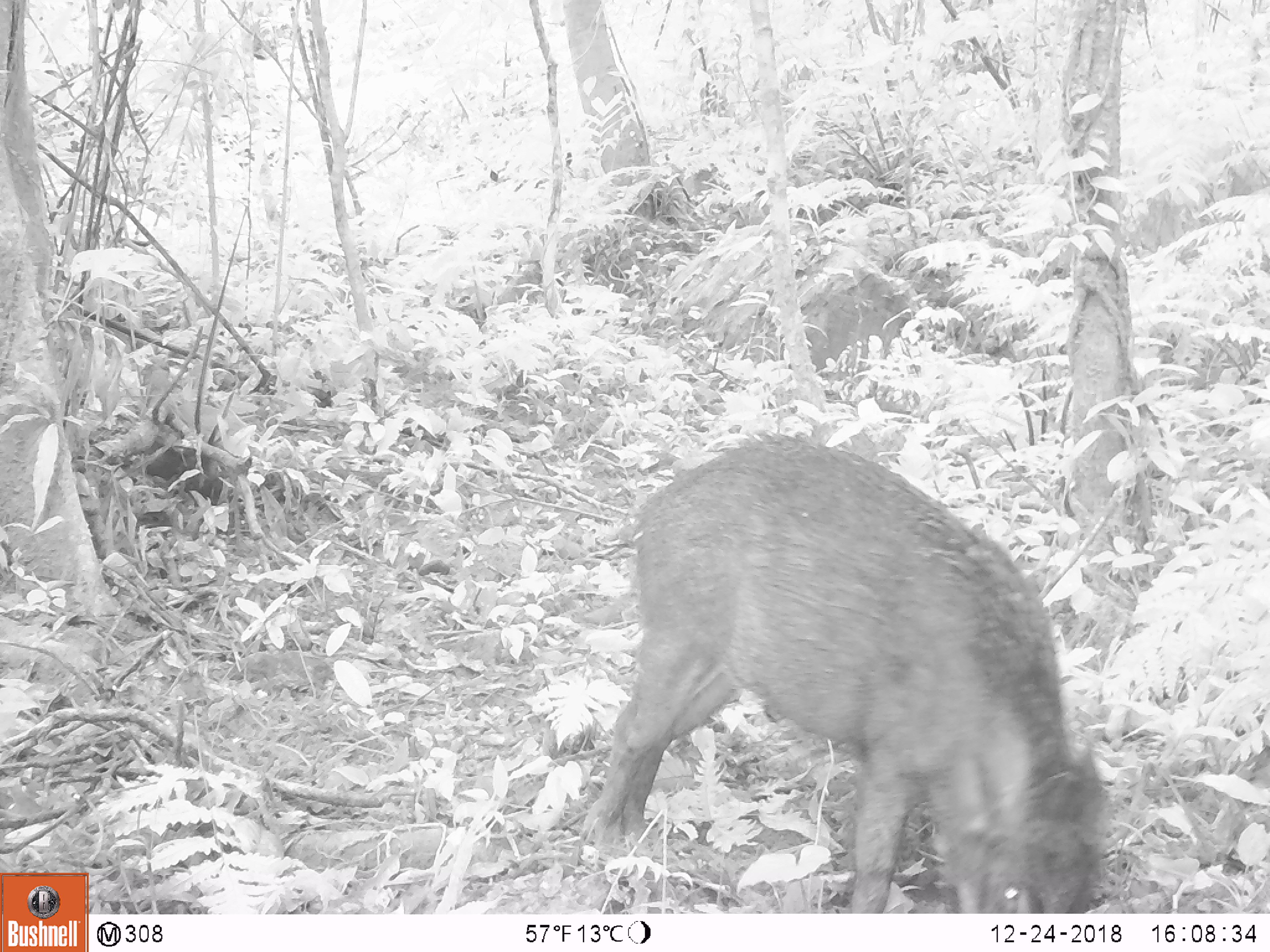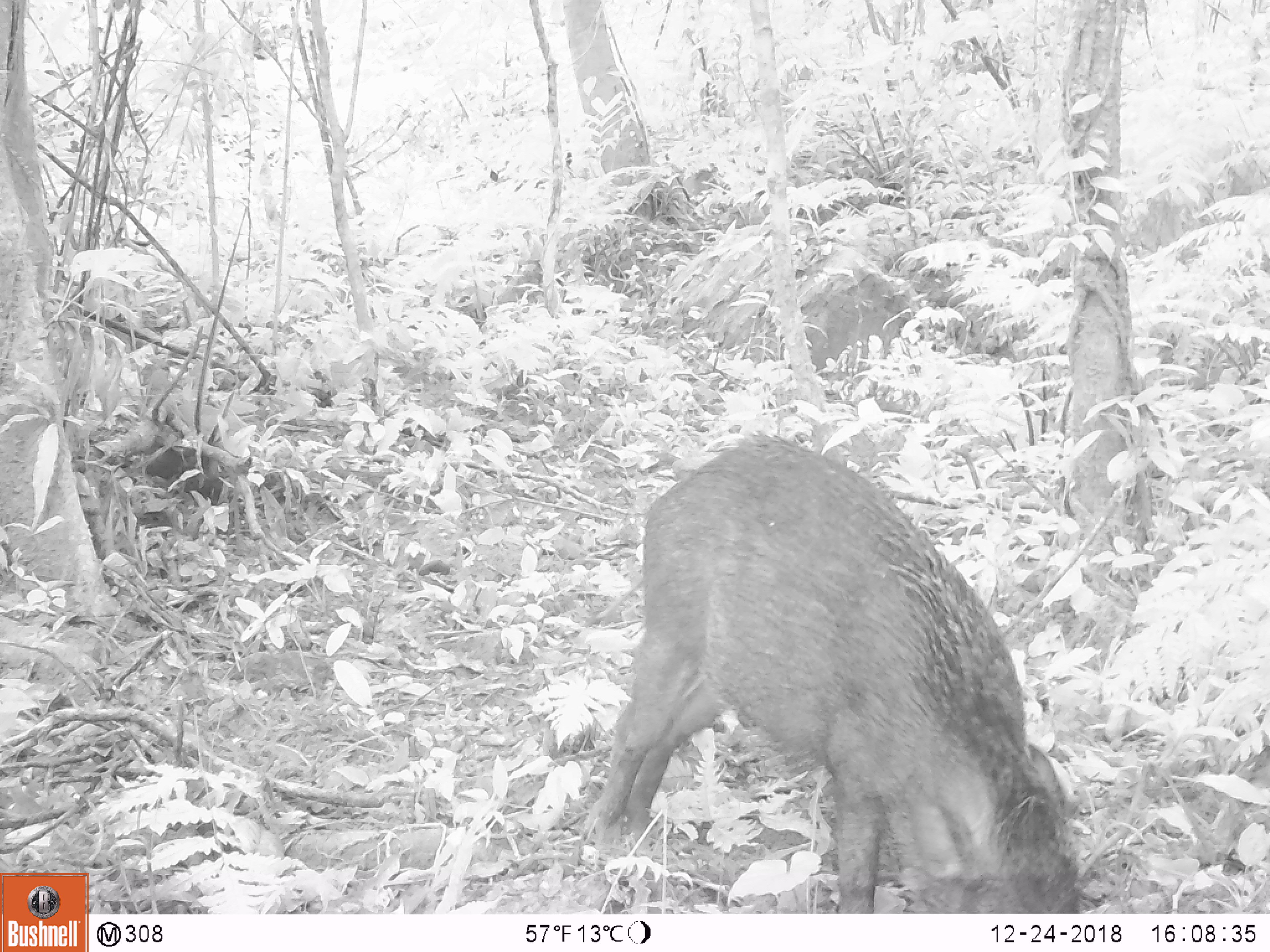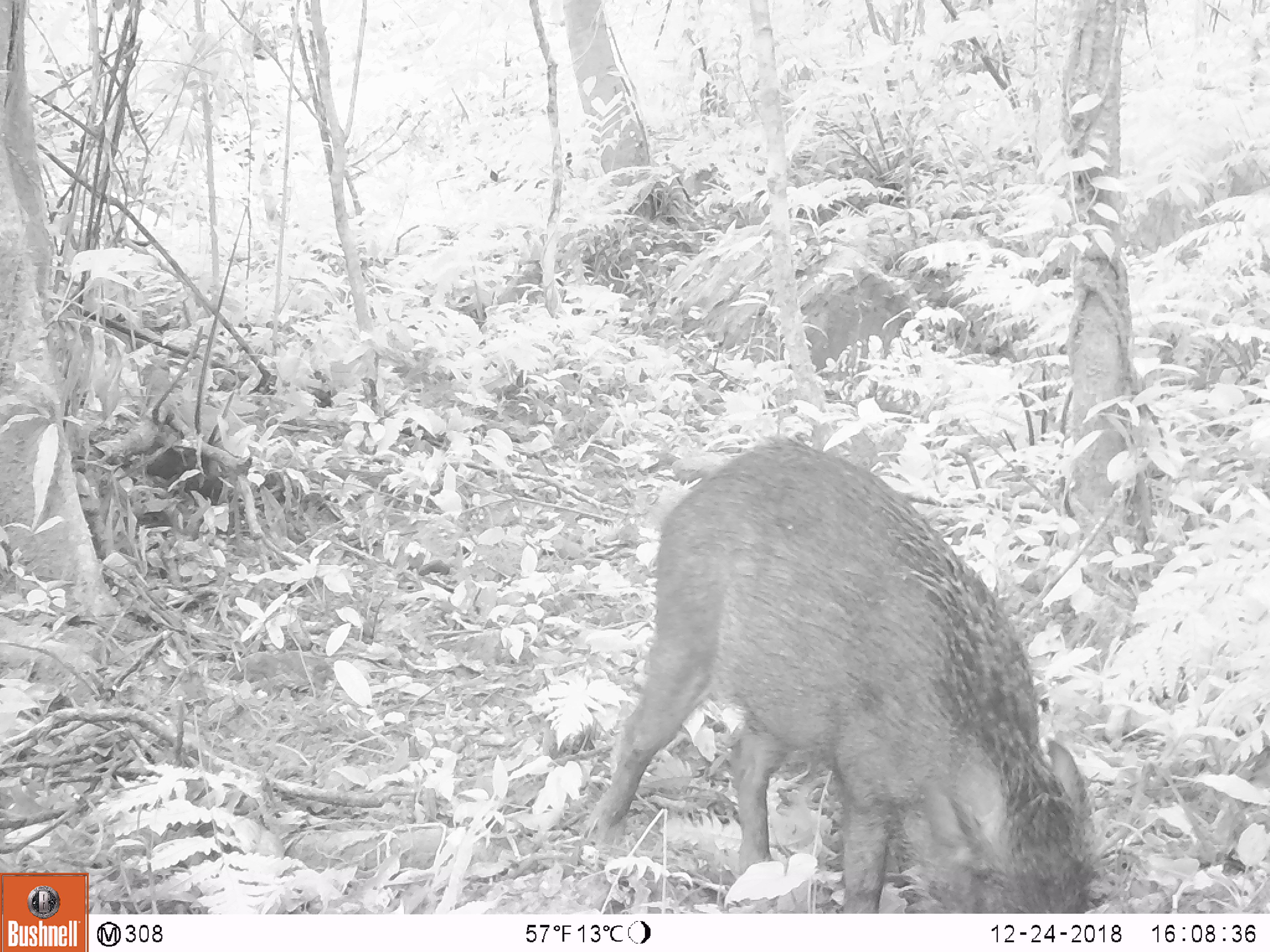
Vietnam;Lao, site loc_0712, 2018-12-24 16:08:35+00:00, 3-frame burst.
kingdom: Animalia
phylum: Chordata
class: Mammalia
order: Artiodactyla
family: Suidae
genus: Sus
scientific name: Sus scrofa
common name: eurasian wild pig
Eurasian wild pig (Sus scrofa). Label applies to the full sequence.